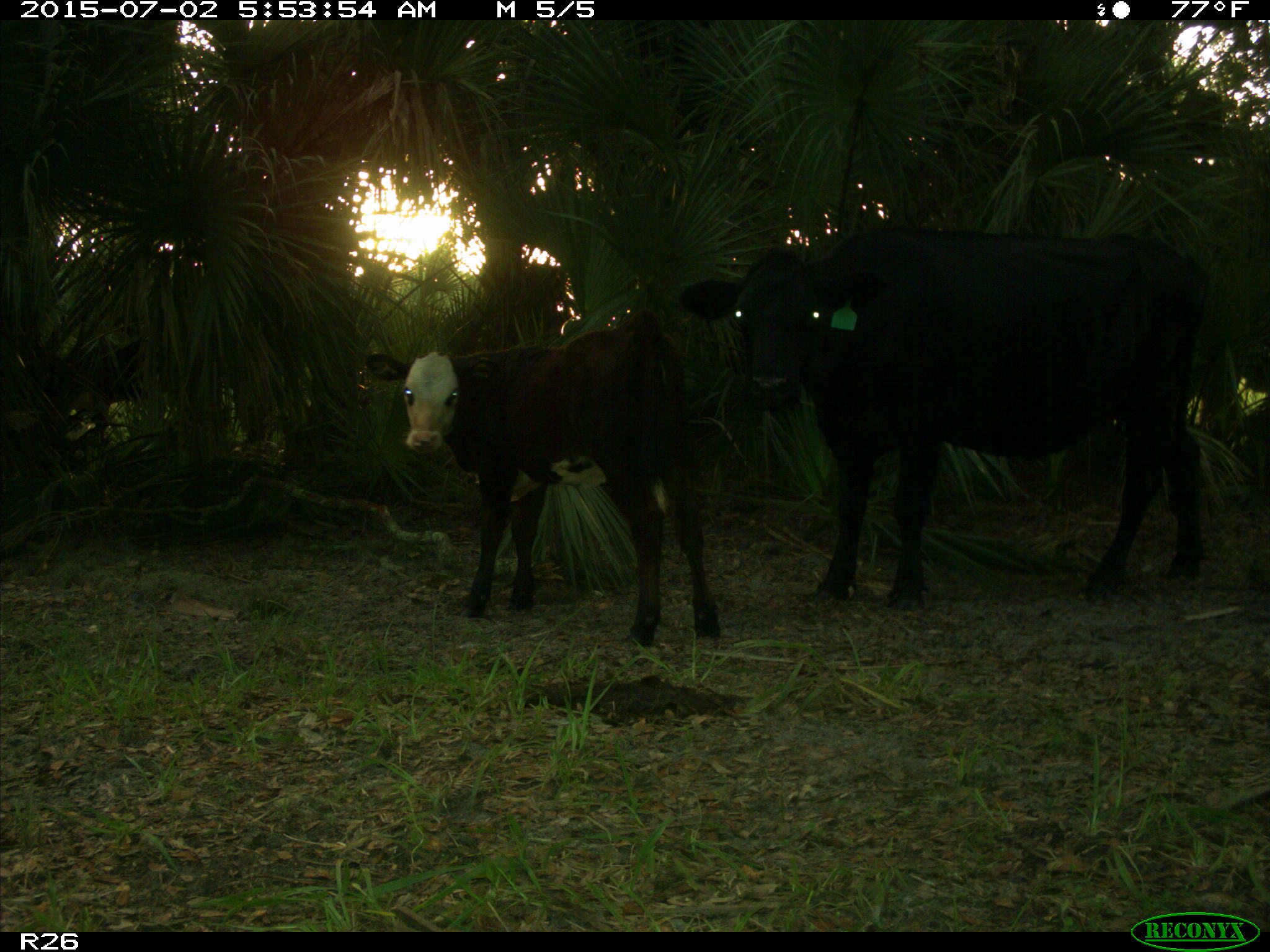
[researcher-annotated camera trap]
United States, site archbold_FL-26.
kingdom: Animalia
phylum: Chordata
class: Mammalia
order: Artiodactyla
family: Bovidae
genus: Bos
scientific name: Bos taurus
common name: domestic cow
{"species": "Bos taurus (domestic cow)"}